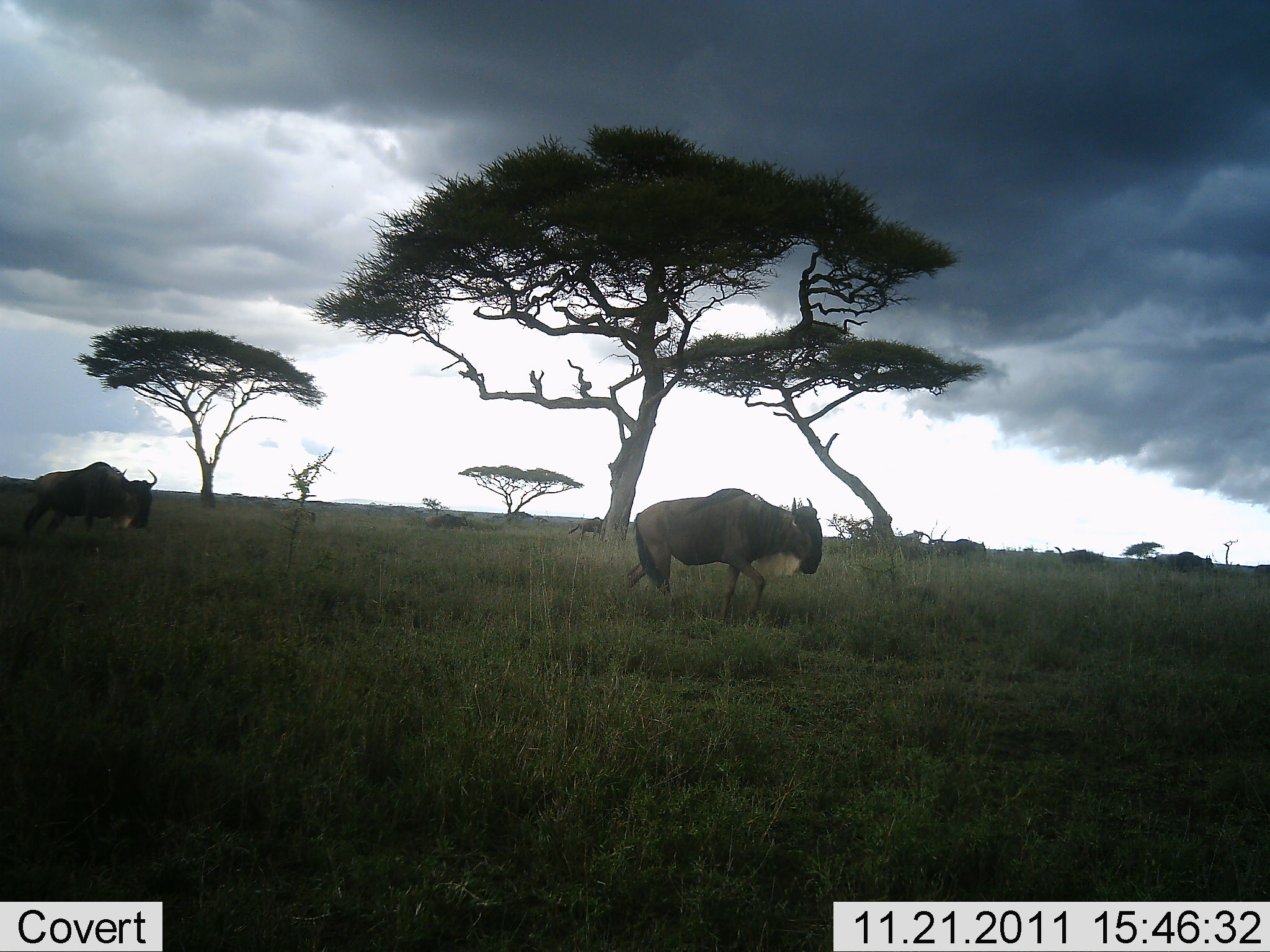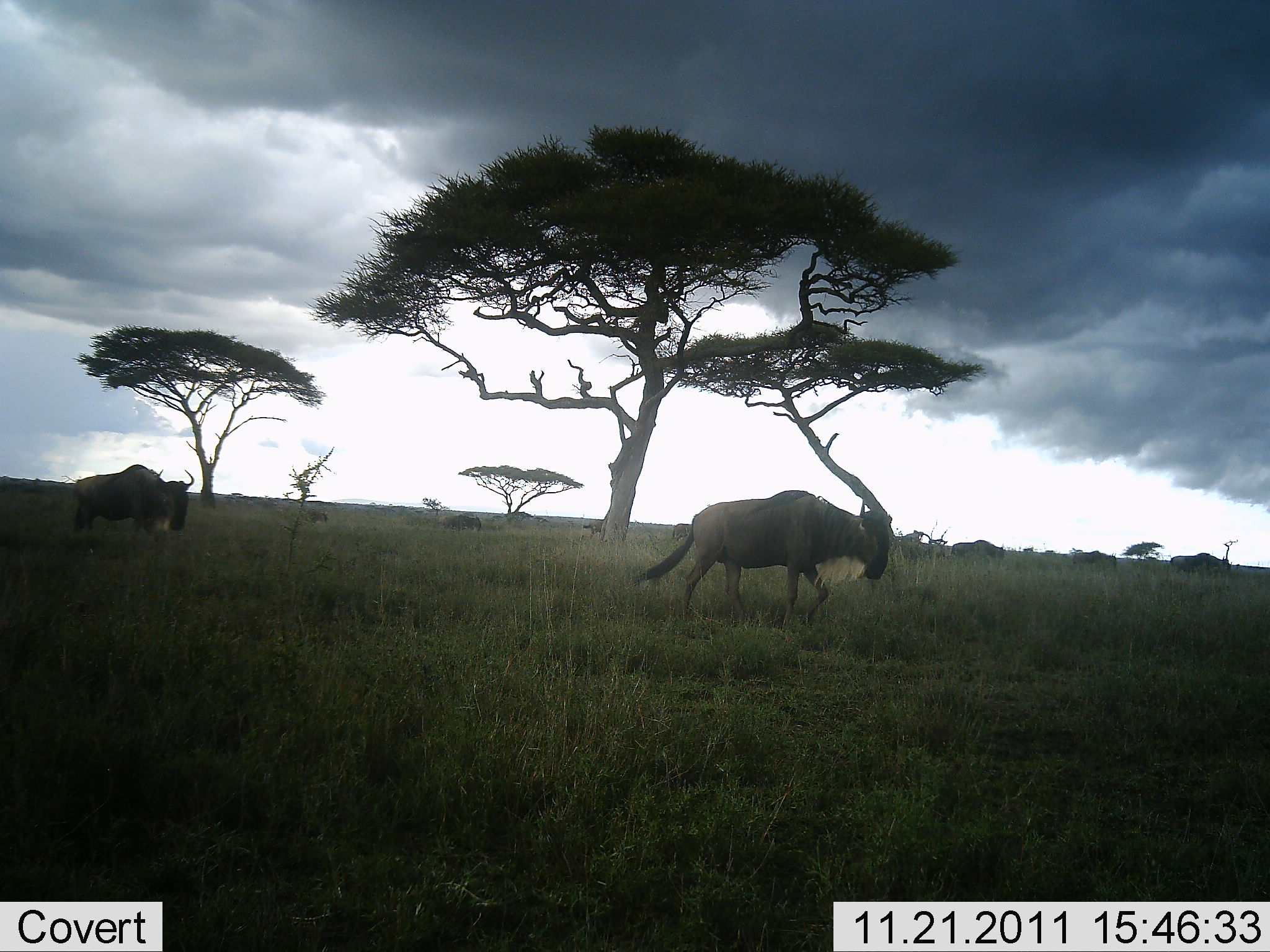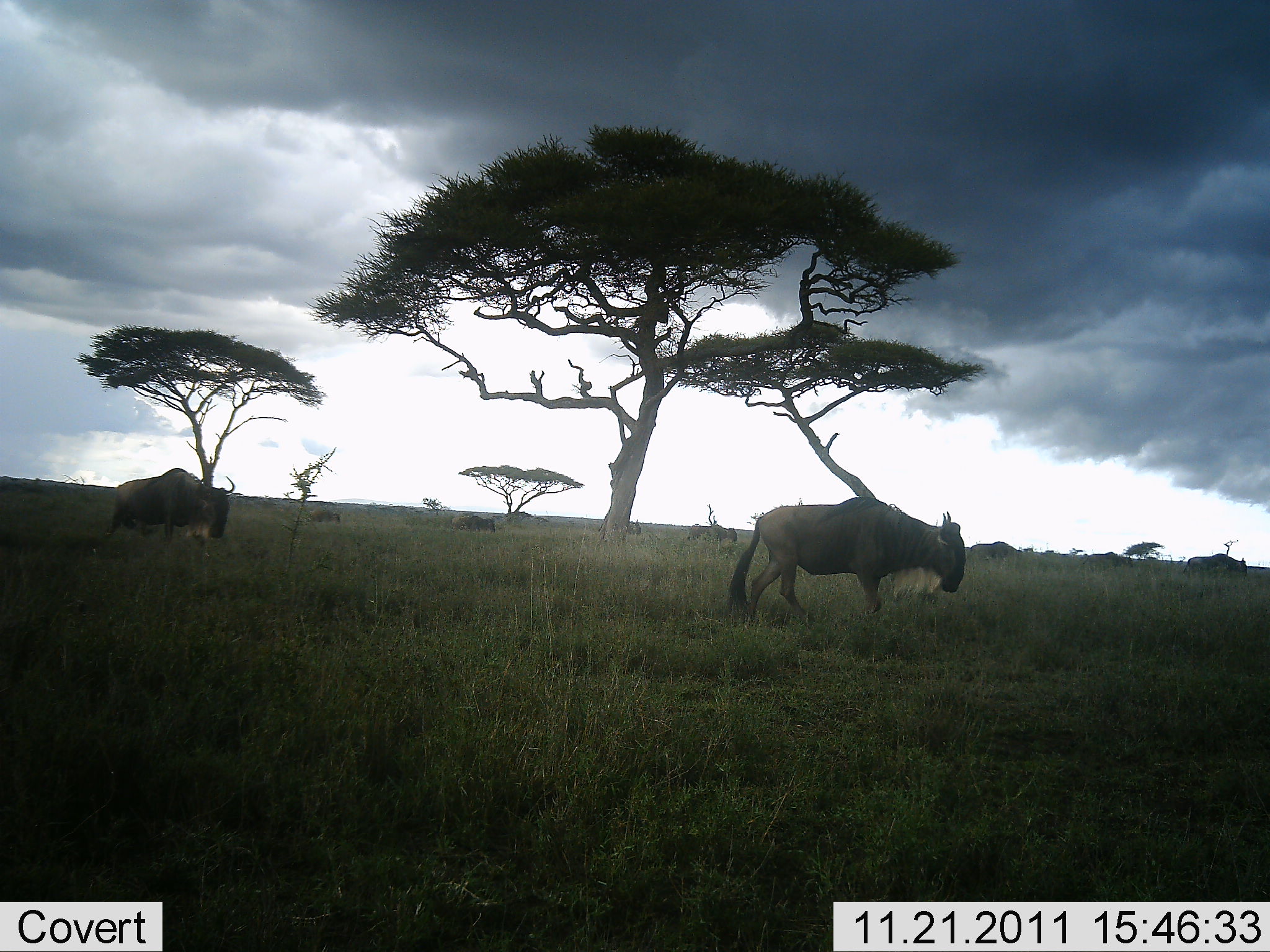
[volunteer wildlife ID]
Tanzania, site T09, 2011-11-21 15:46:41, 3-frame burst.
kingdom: Animalia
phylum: Chordata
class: Mammalia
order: Artiodactyla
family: Bovidae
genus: Connochaetes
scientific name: Connochaetes taurinus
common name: blue wildebeest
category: wildebeest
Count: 9.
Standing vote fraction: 0%.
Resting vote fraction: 0%.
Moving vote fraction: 100%.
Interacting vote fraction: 0%.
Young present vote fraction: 0%.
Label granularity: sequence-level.